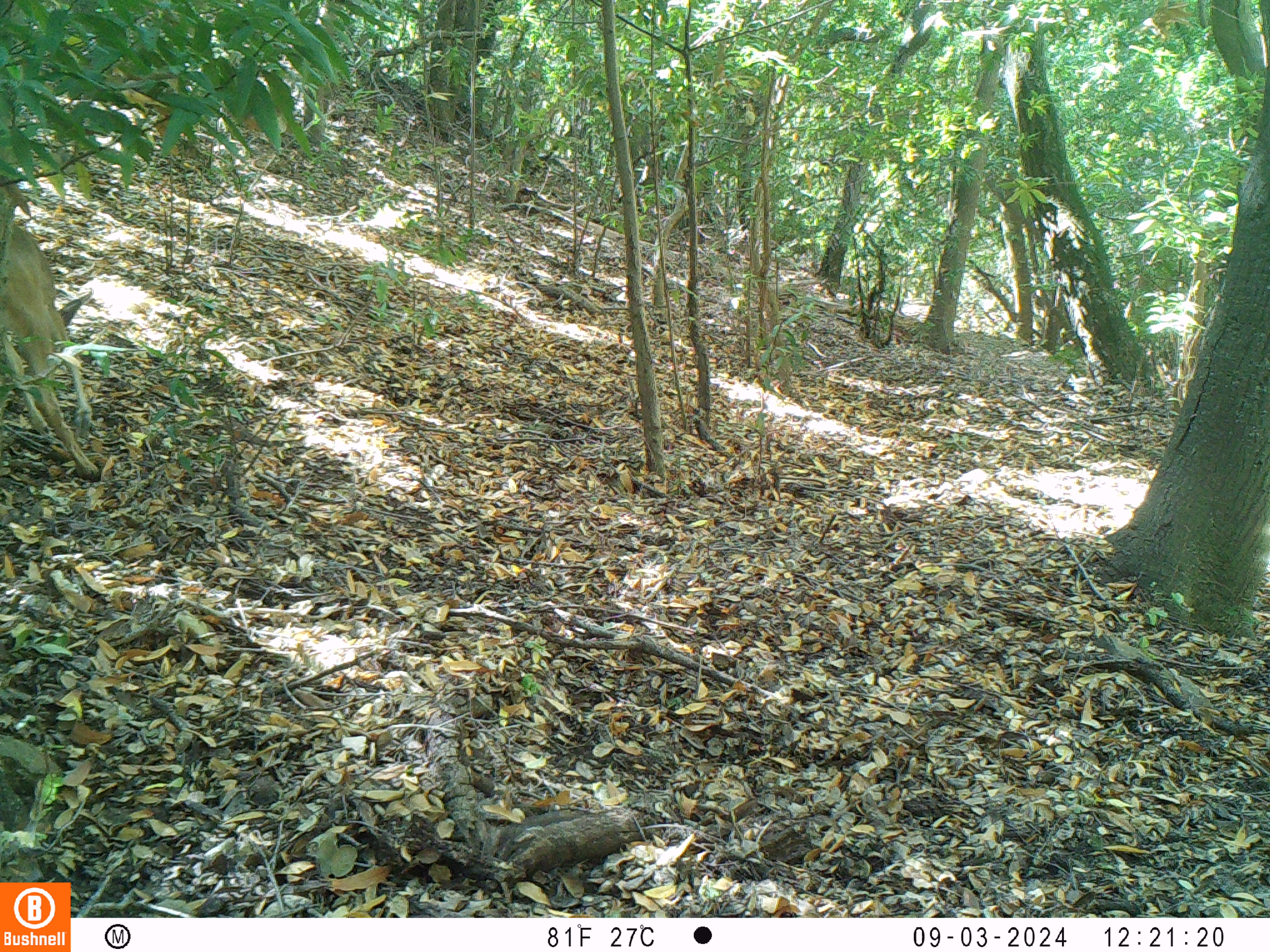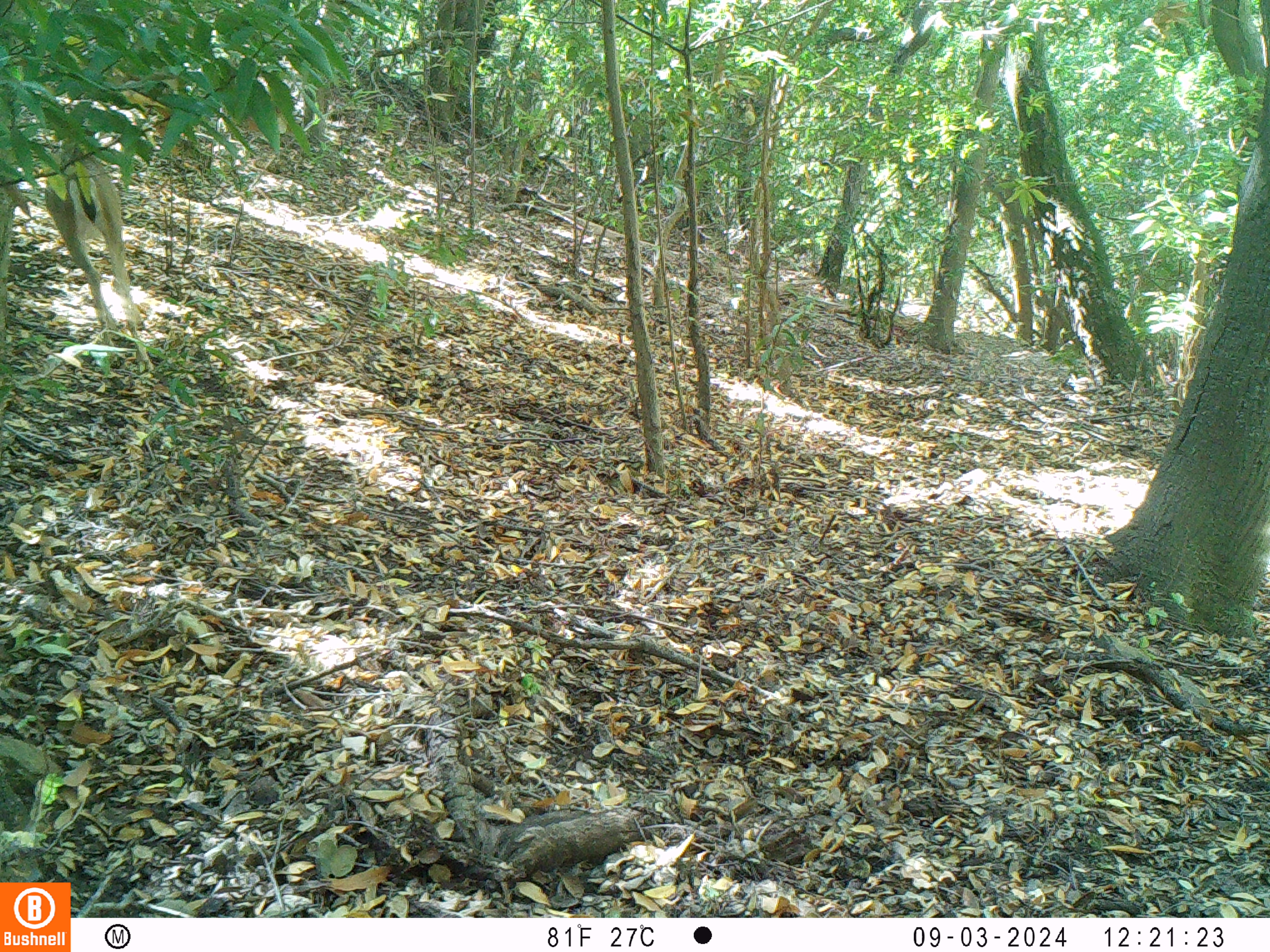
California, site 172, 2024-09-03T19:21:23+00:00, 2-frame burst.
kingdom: Animalia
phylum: Chordata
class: Mammalia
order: Artiodactyla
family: Cervidae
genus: Odocoileus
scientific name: Odocoileus hemionus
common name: mule deer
Mule deer (Odocoileus hemionus).